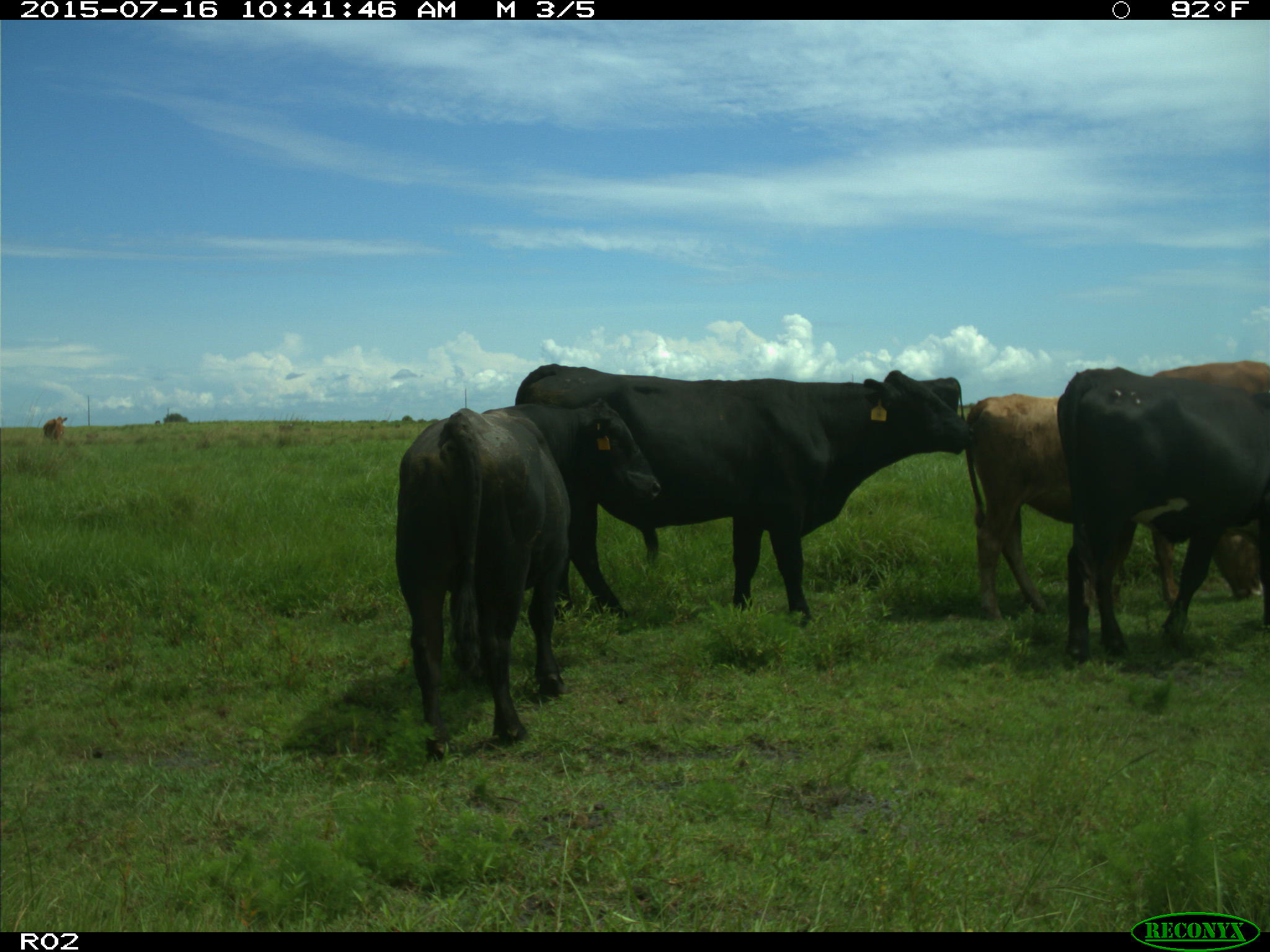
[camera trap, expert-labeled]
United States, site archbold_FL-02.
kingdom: Animalia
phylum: Chordata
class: Mammalia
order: Artiodactyla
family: Bovidae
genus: Bos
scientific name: Bos taurus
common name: domestic cow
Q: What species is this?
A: Bos taurus (domestic cow).